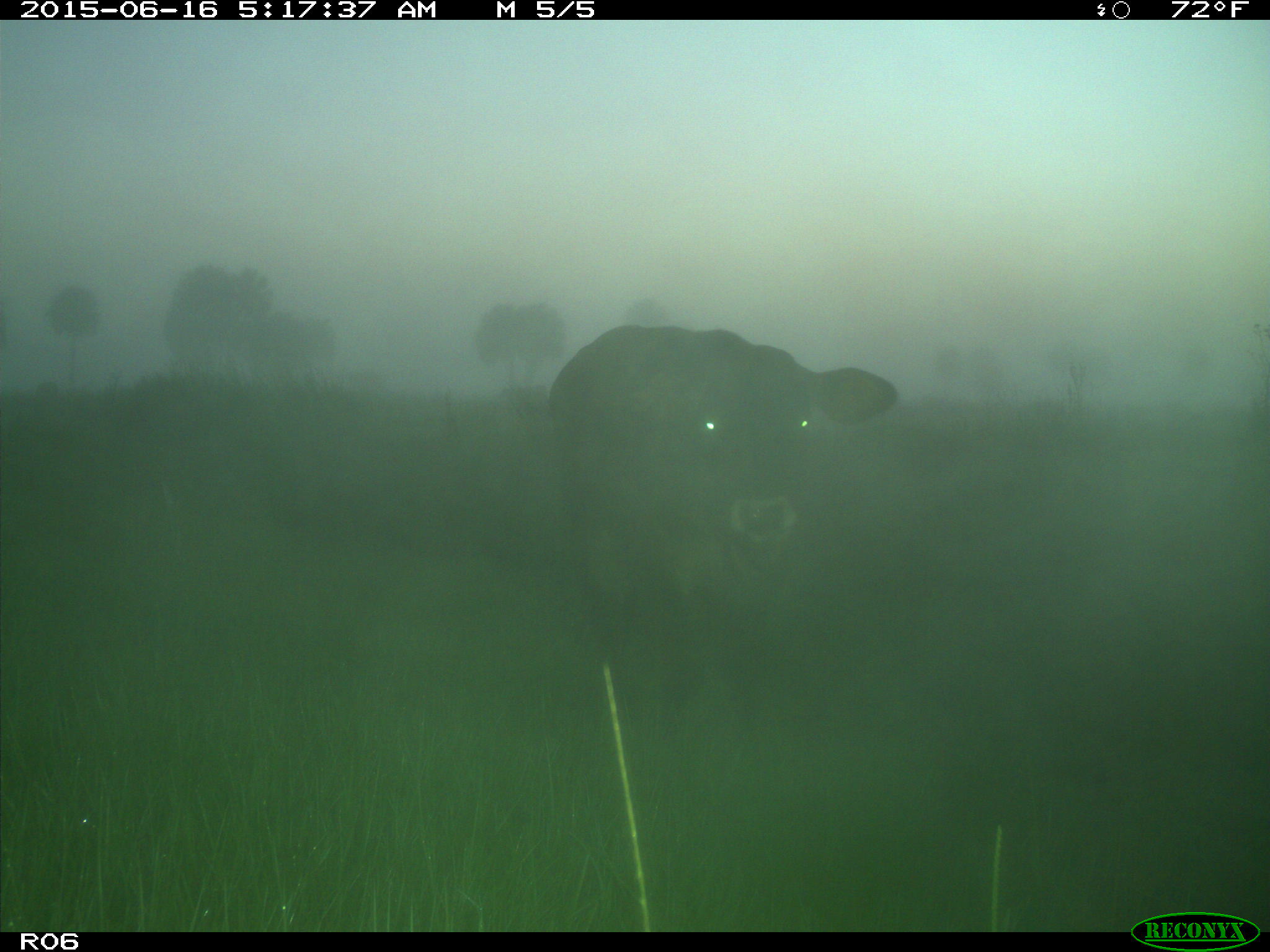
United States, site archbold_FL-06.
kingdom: Animalia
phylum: Chordata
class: Mammalia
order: Artiodactyla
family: Bovidae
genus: Bos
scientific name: Bos taurus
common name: domestic cow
Bos taurus (domestic cow).